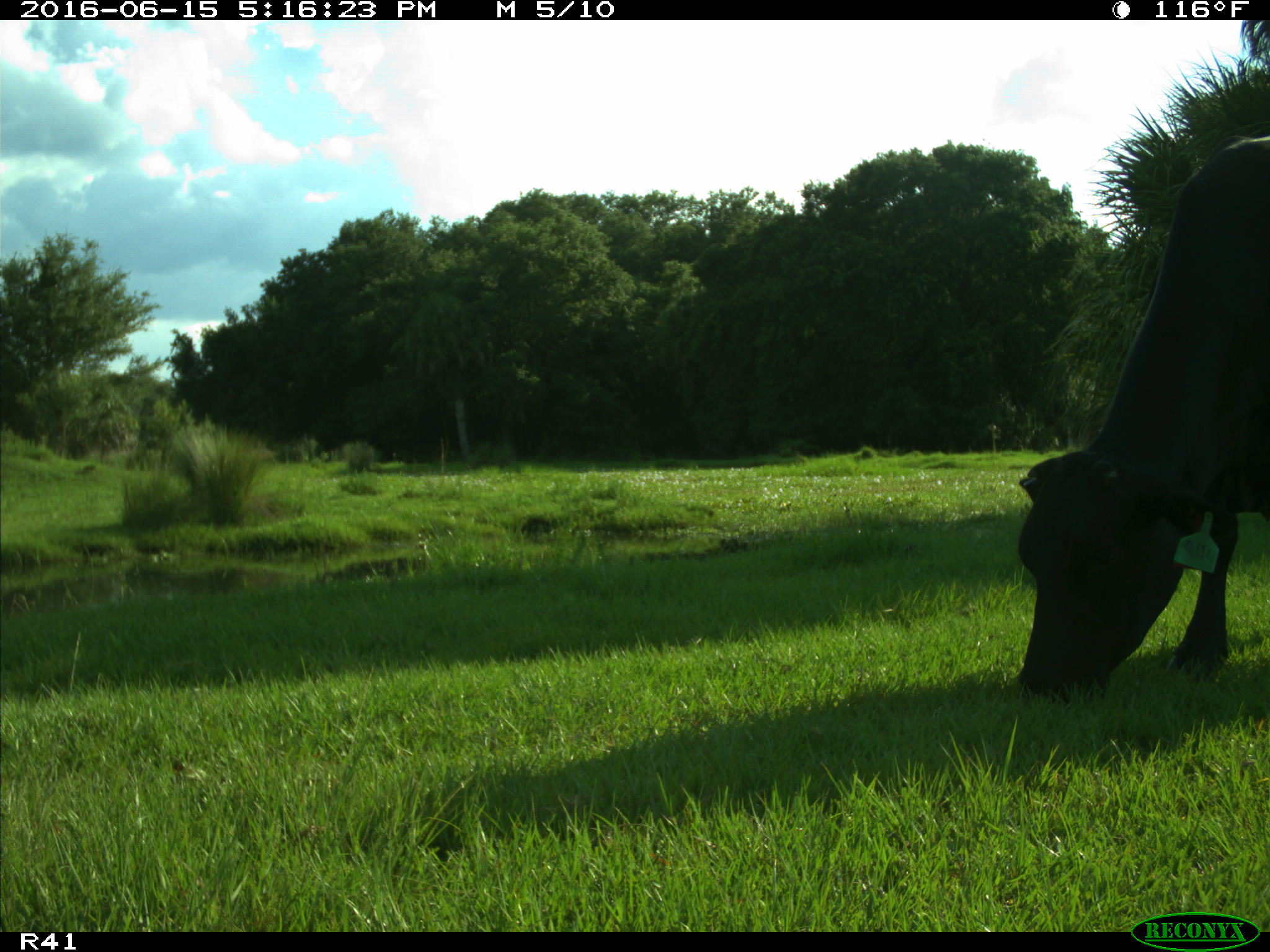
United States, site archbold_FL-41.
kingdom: Animalia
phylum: Chordata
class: Mammalia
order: Artiodactyla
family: Bovidae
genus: Bos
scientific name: Bos taurus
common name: domestic cow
Bos taurus (domestic cow).